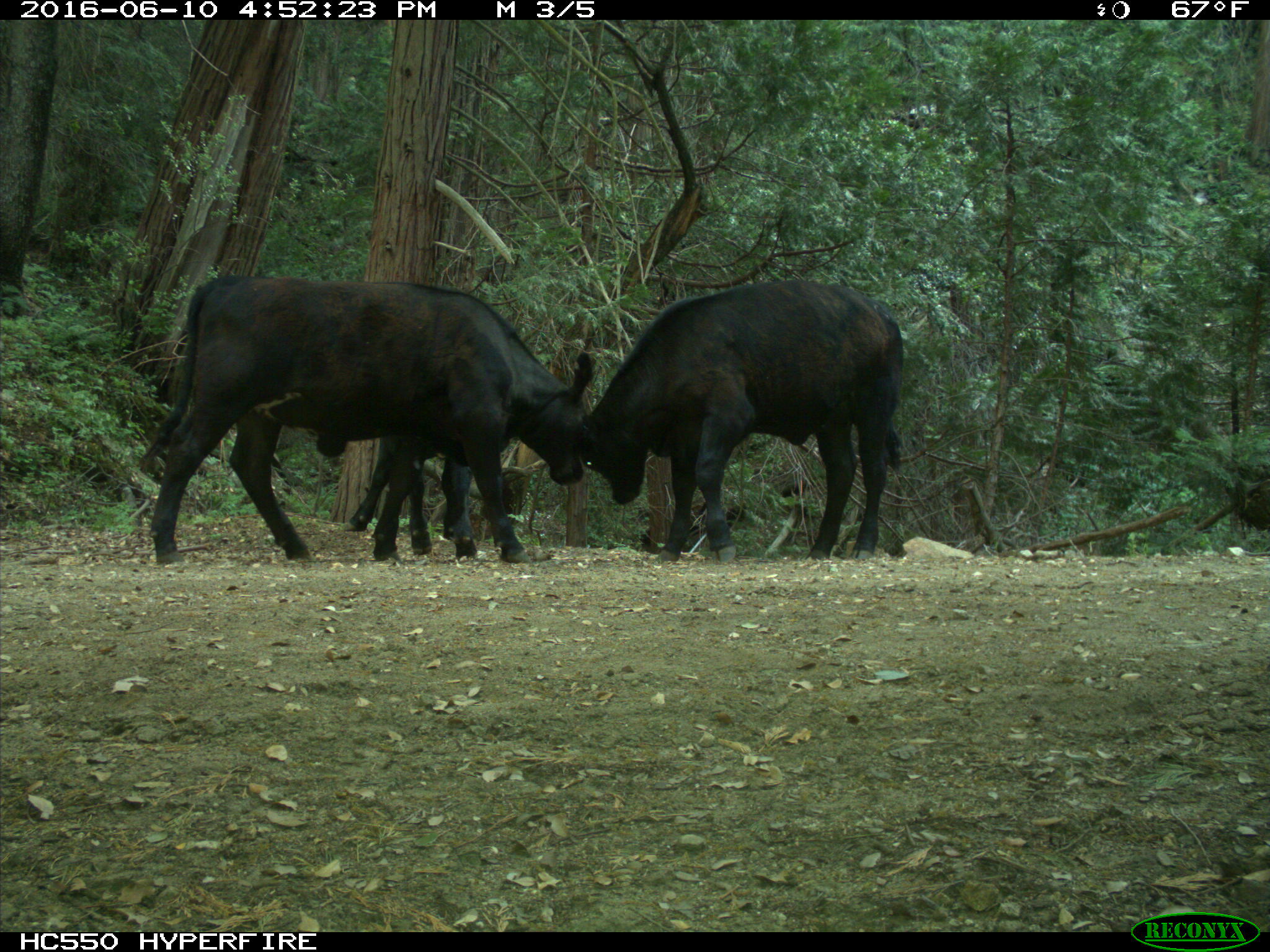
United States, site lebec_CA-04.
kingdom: Animalia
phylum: Chordata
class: Mammalia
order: Artiodactyla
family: Bovidae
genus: Bos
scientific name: Bos taurus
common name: domestic cow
Bos taurus (domestic cow).